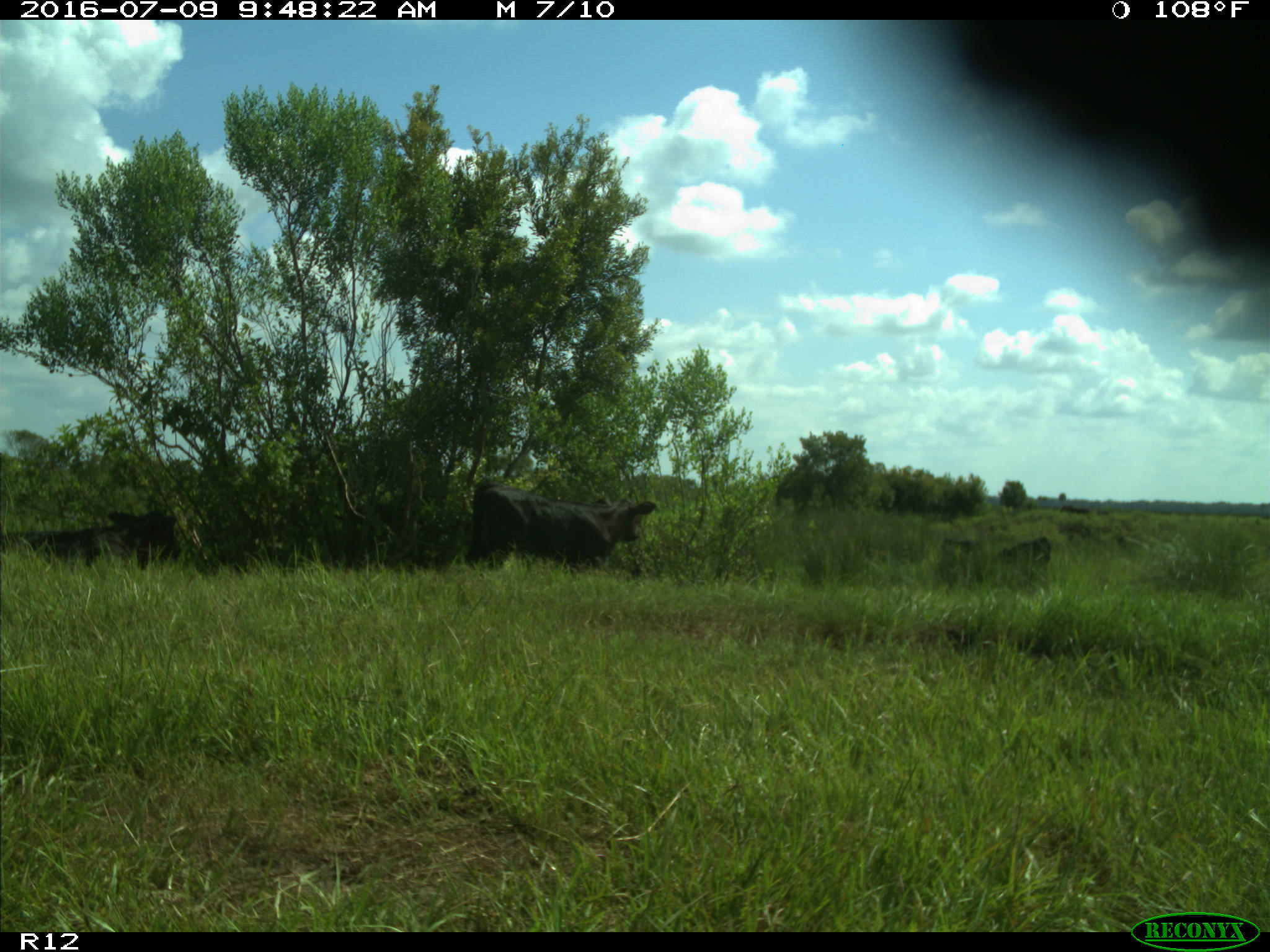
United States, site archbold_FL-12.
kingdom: Animalia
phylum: Chordata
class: Mammalia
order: Artiodactyla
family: Bovidae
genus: Bos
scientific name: Bos taurus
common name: domestic cow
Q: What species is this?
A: Bos taurus (domestic cow).